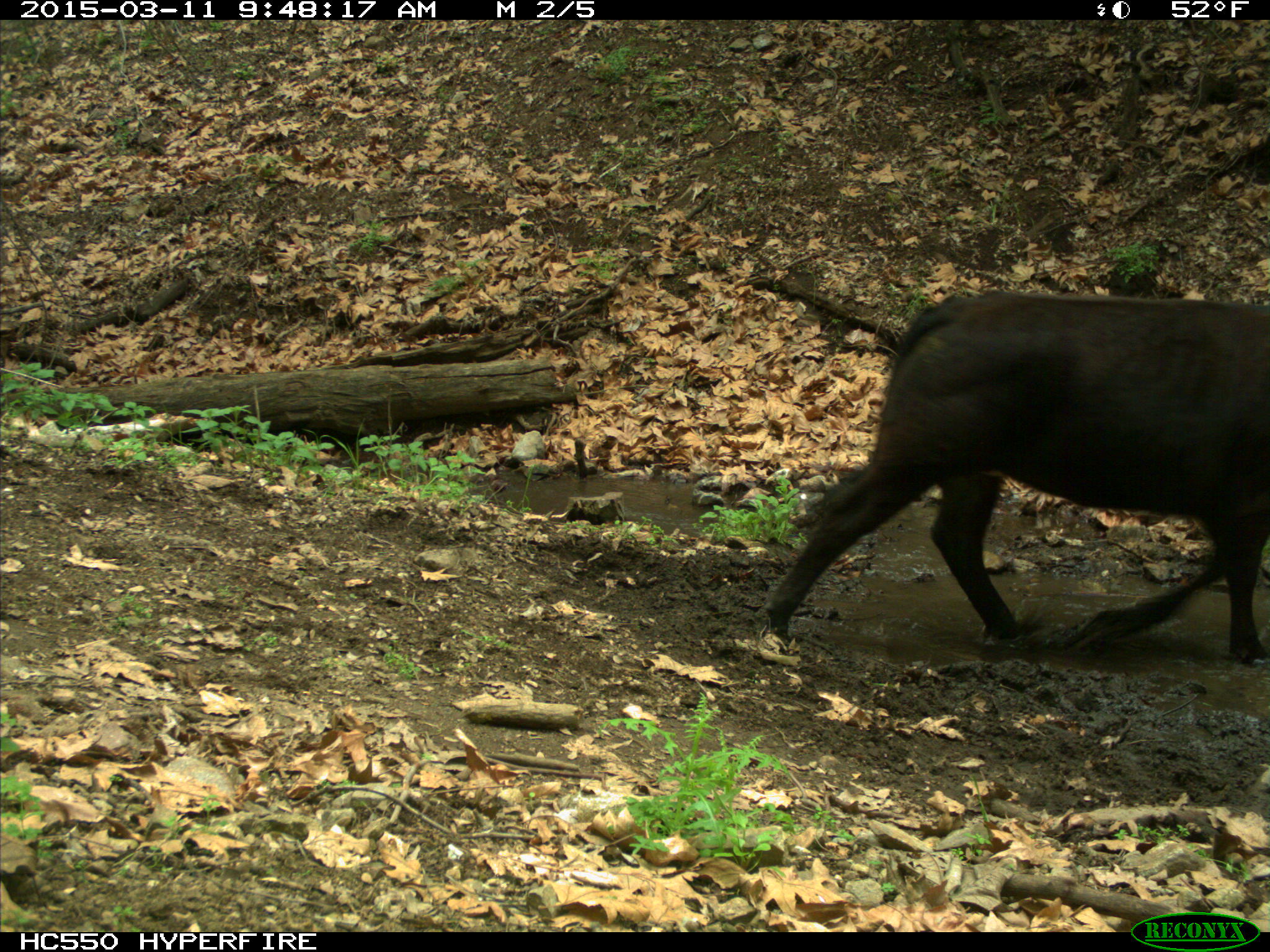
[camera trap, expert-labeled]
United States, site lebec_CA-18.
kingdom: Animalia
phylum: Chordata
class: Mammalia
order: Artiodactyla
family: Bovidae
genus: Bos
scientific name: Bos taurus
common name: domestic cow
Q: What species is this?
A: Bos taurus (domestic cow).